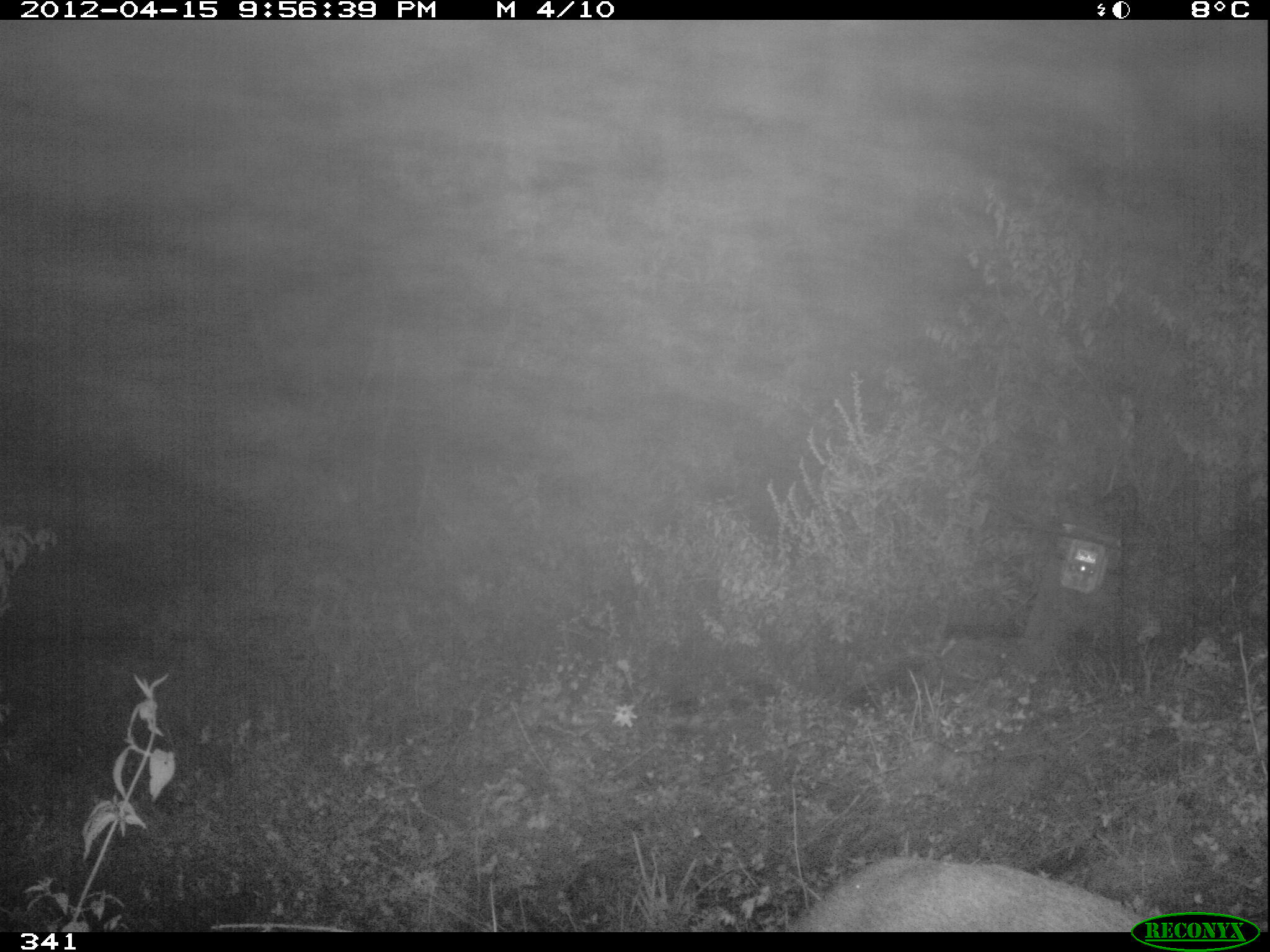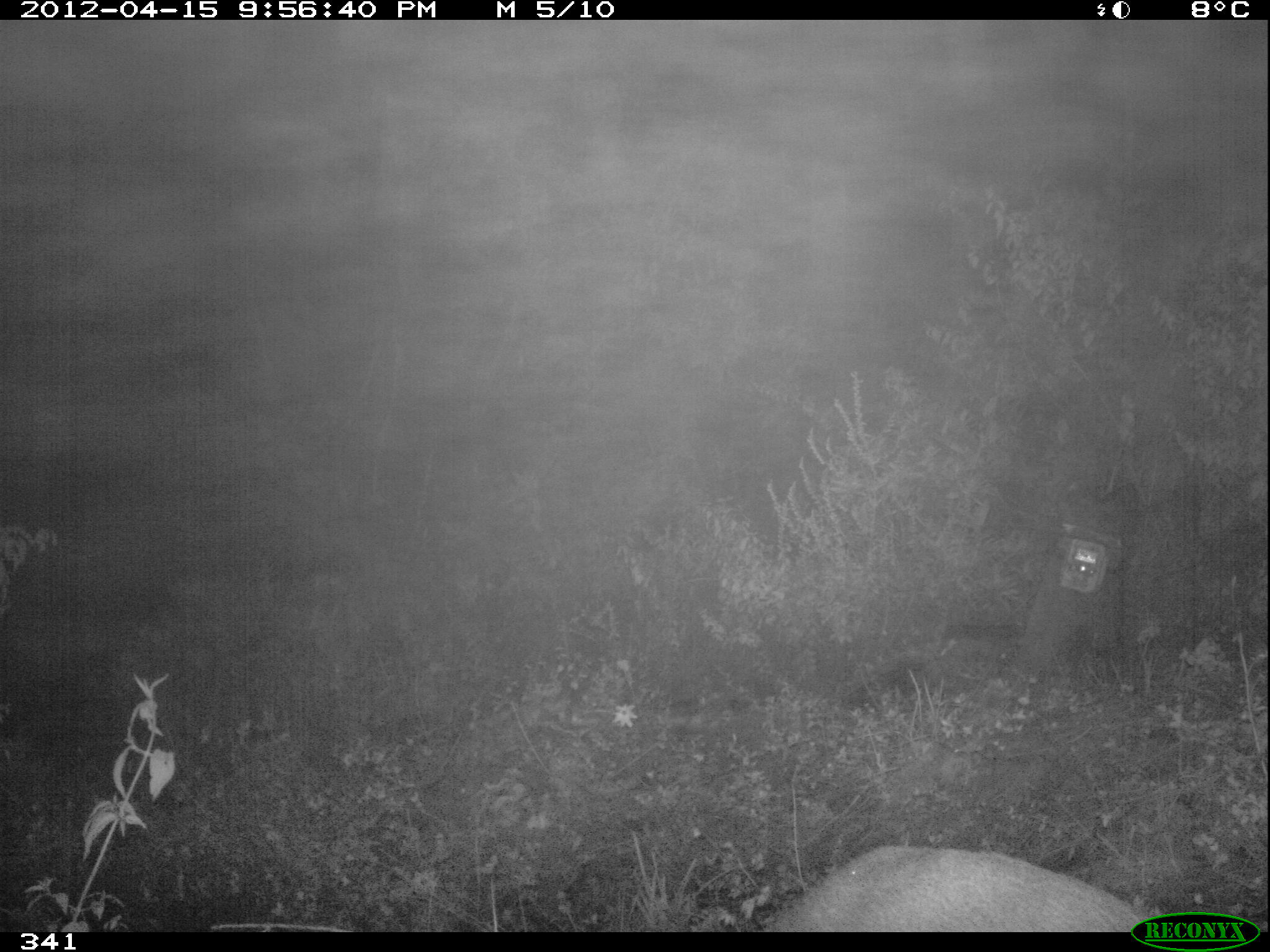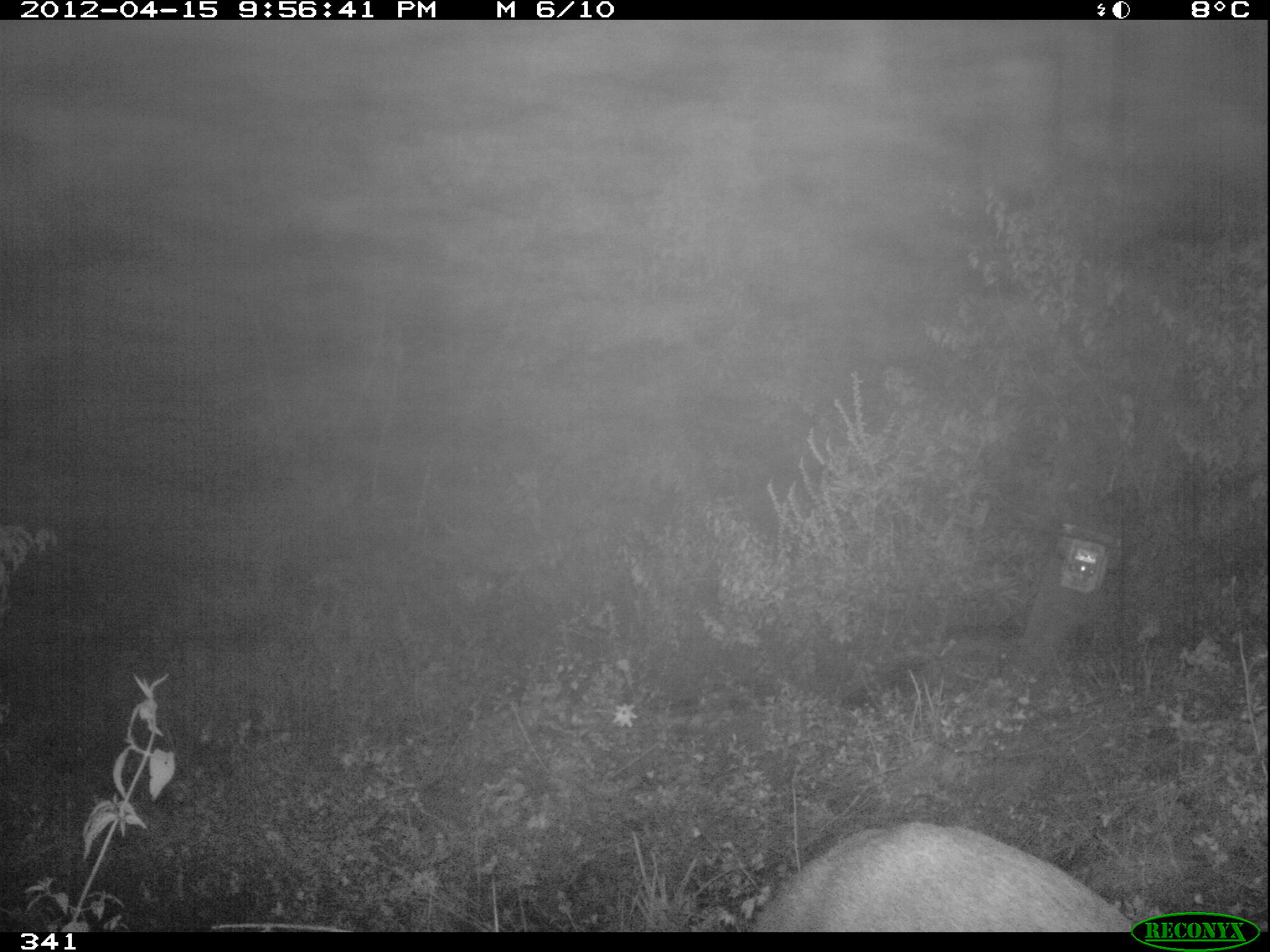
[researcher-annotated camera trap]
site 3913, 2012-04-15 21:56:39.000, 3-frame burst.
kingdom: Animalia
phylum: Chordata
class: Mammalia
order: Artiodactyla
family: Cervidae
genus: Mazama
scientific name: Mazama chunyi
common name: dwarf brocket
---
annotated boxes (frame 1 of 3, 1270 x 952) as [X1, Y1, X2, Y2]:
mazama chunyi: [786, 855, 1159, 932]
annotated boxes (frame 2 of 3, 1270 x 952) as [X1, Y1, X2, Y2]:
mazama chunyi: [768, 843, 1165, 932]